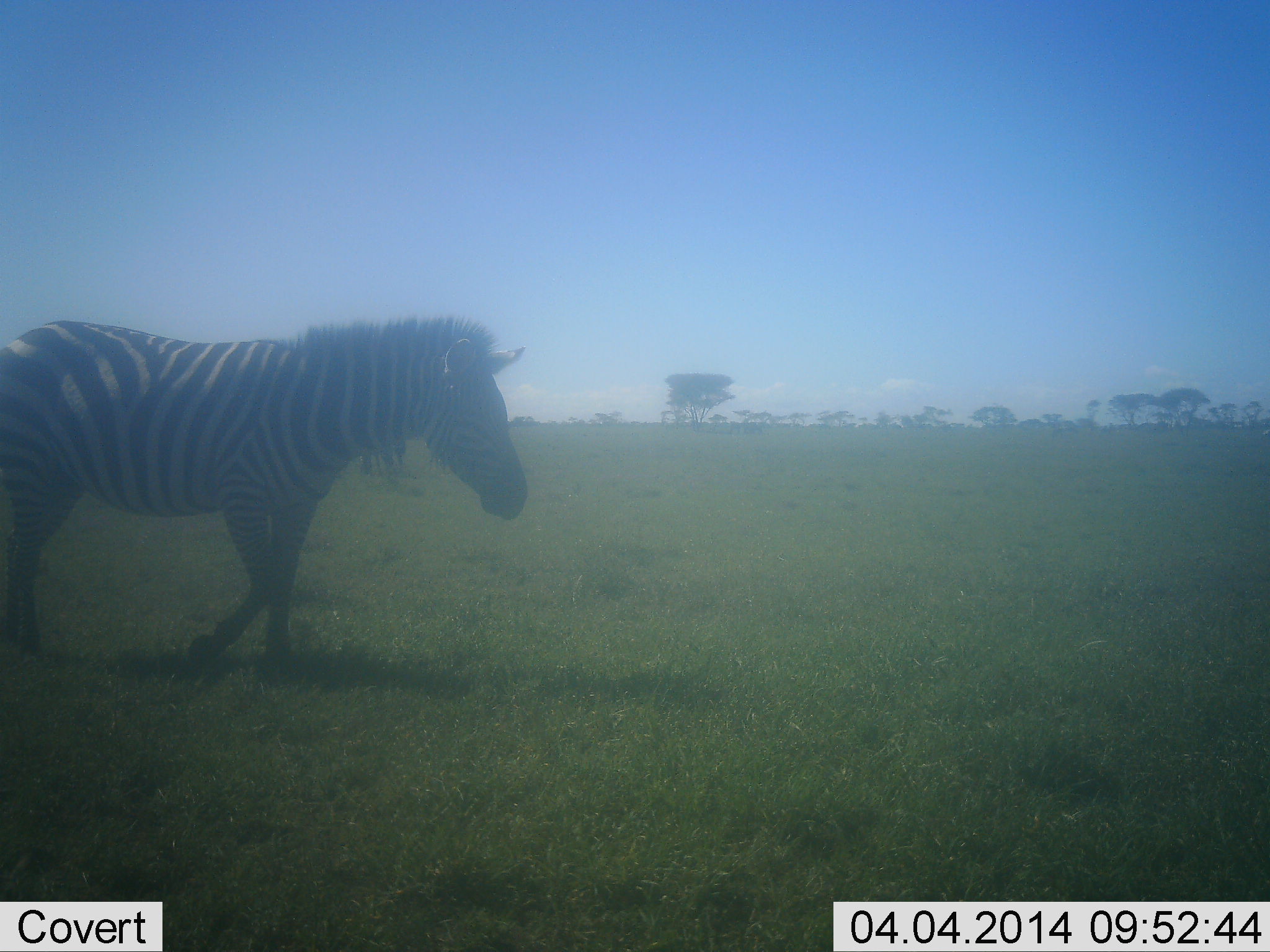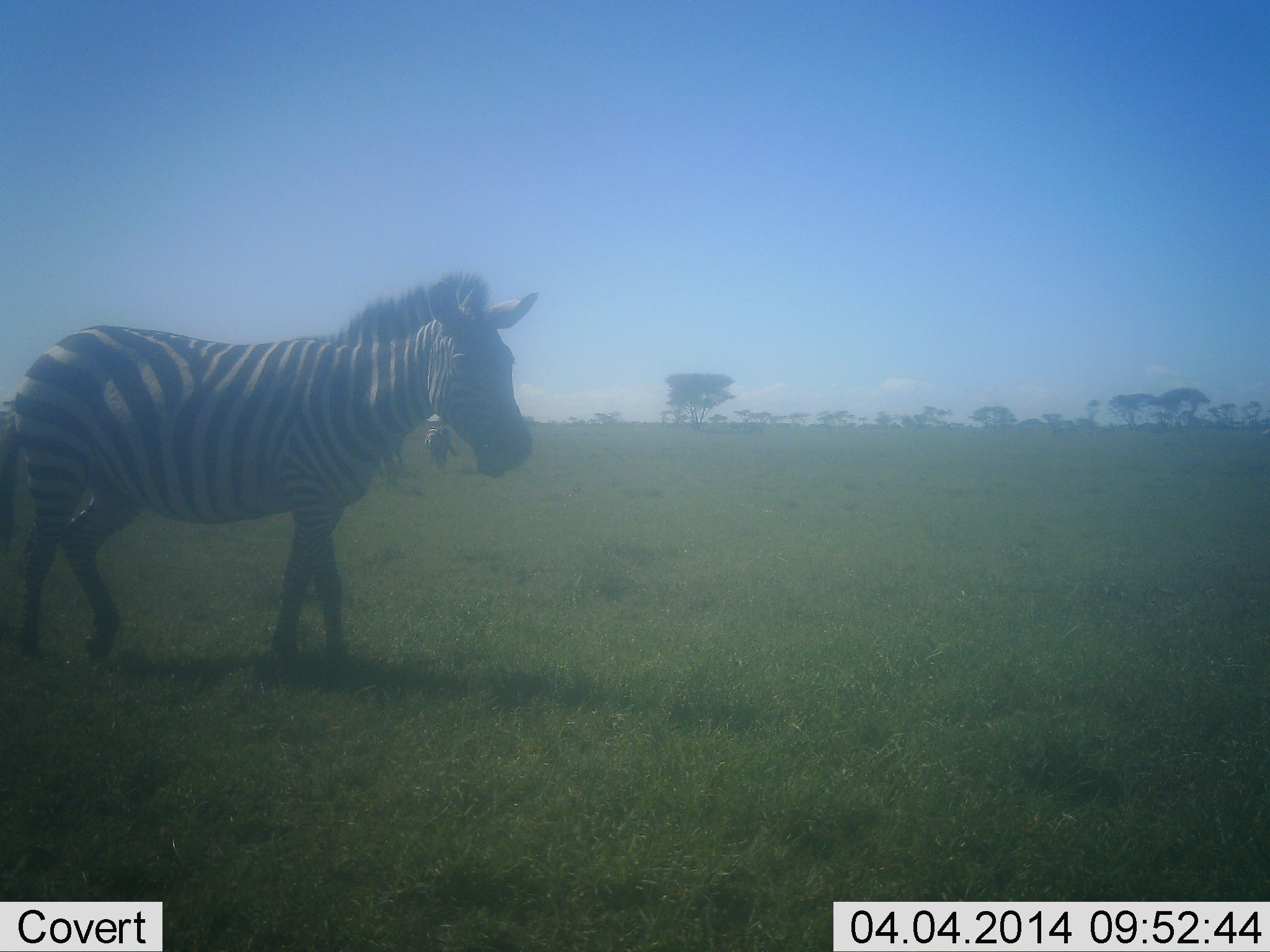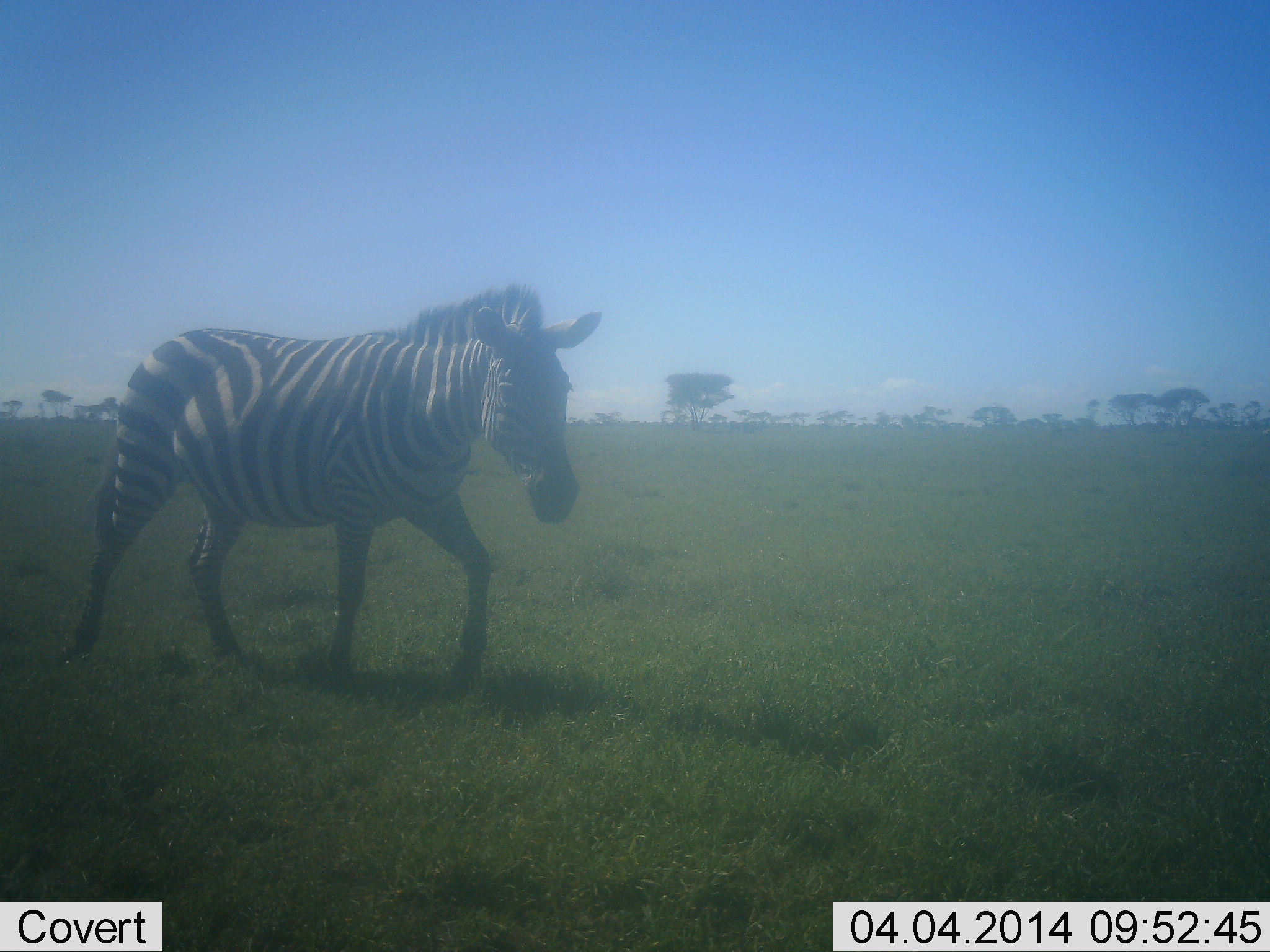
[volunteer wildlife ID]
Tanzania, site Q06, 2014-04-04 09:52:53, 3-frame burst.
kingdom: Animalia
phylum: Chordata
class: Mammalia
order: Perissodactyla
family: Equidae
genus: Equus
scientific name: Equus quagga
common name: plains zebra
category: zebra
Zebra (plains zebra) (Equus quagga), count 2. Behavior (volunteer vote fractions): standing 50%, resting 0%, moving 70%, interacting 0%. Young present (vote fraction): 0%. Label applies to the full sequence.